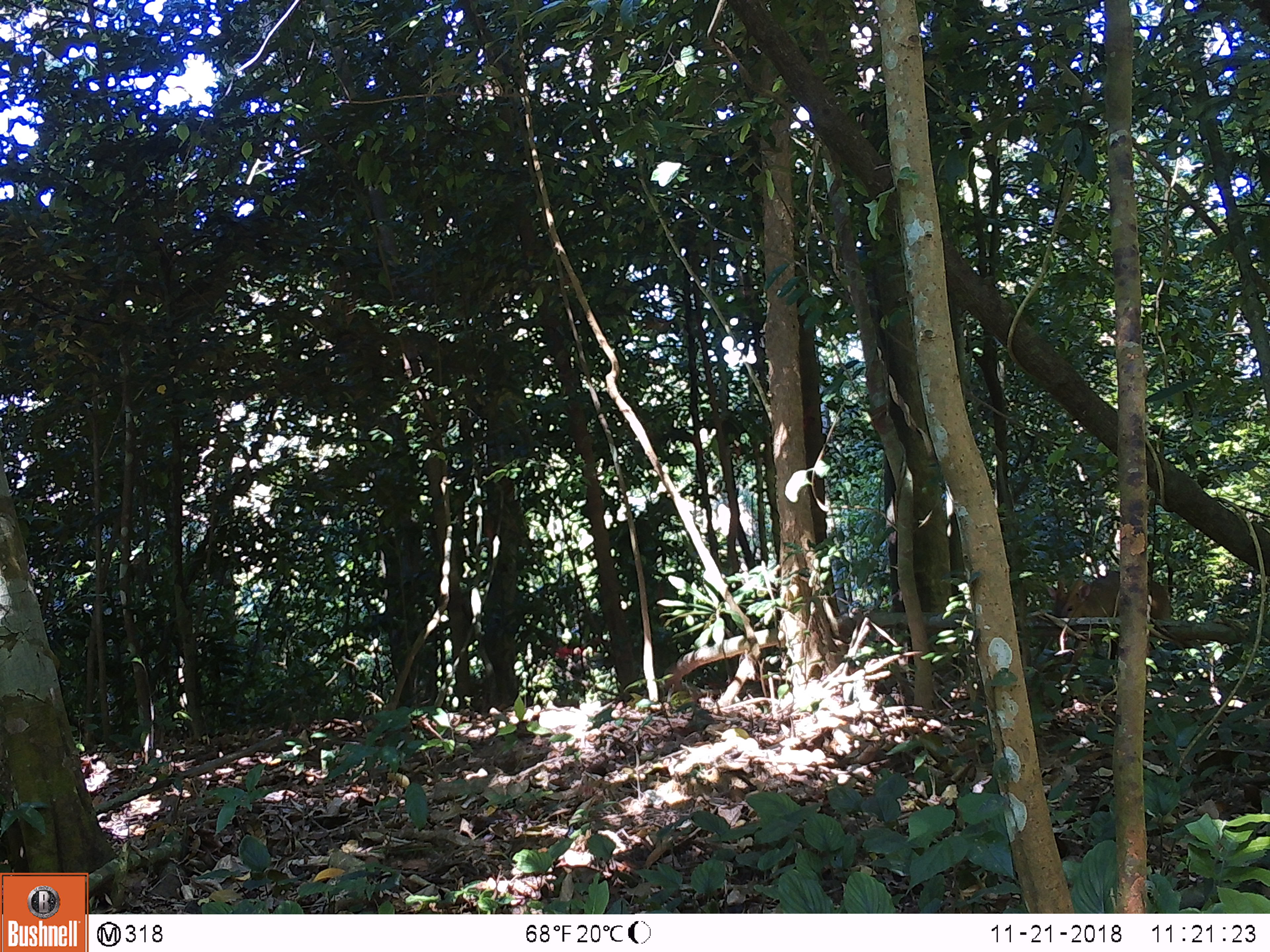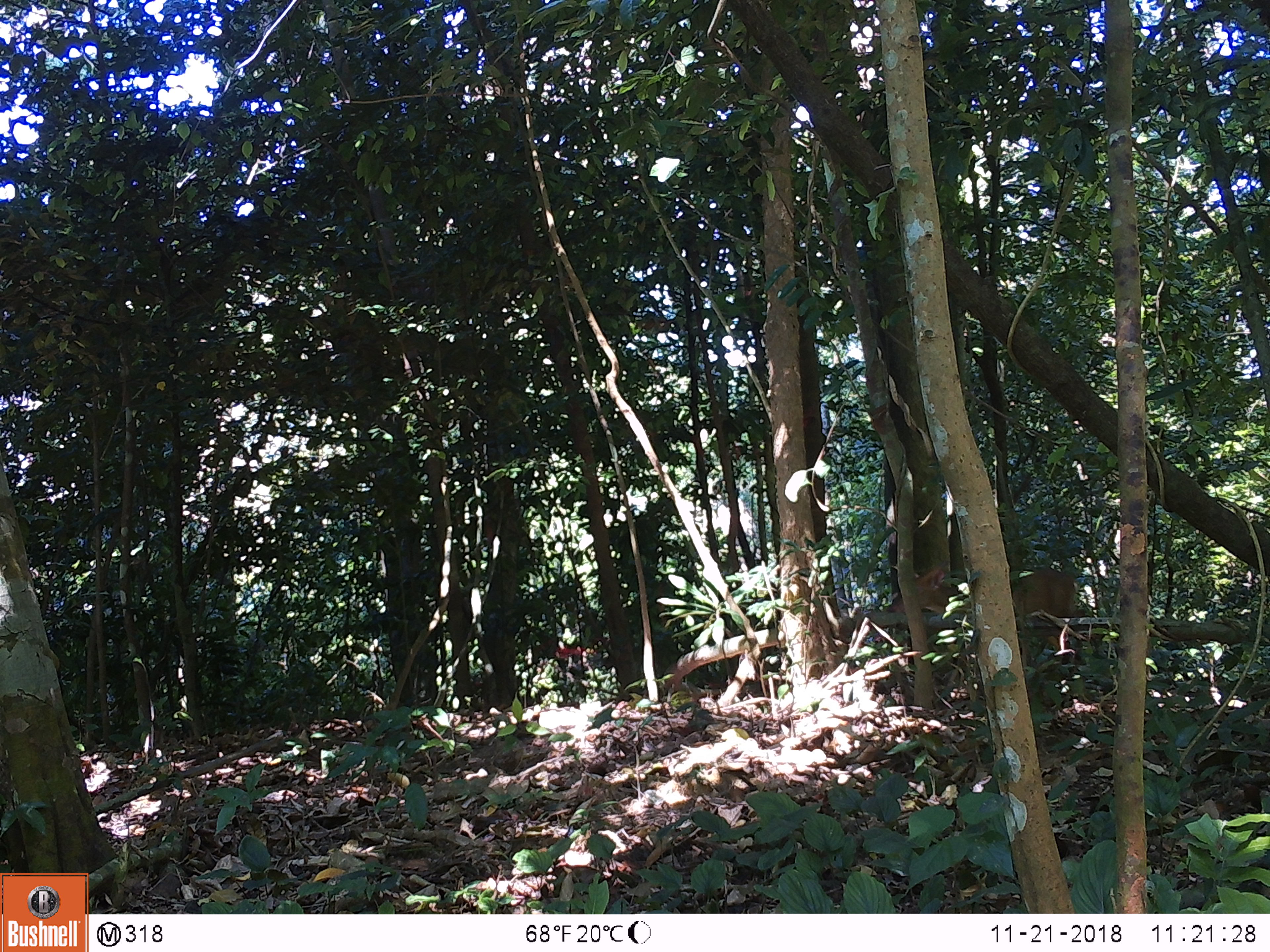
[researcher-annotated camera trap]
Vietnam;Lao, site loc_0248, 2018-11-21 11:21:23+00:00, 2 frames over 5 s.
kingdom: Animalia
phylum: Chordata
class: Mammalia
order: Artiodactyla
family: Cervidae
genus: Muntiacus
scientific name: Muntiacus vuquangensis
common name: large-antlered muntjac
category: large antlered muntjac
Large antlered muntjac (large-antlered muntjac) (Muntiacus vuquangensis). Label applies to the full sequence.